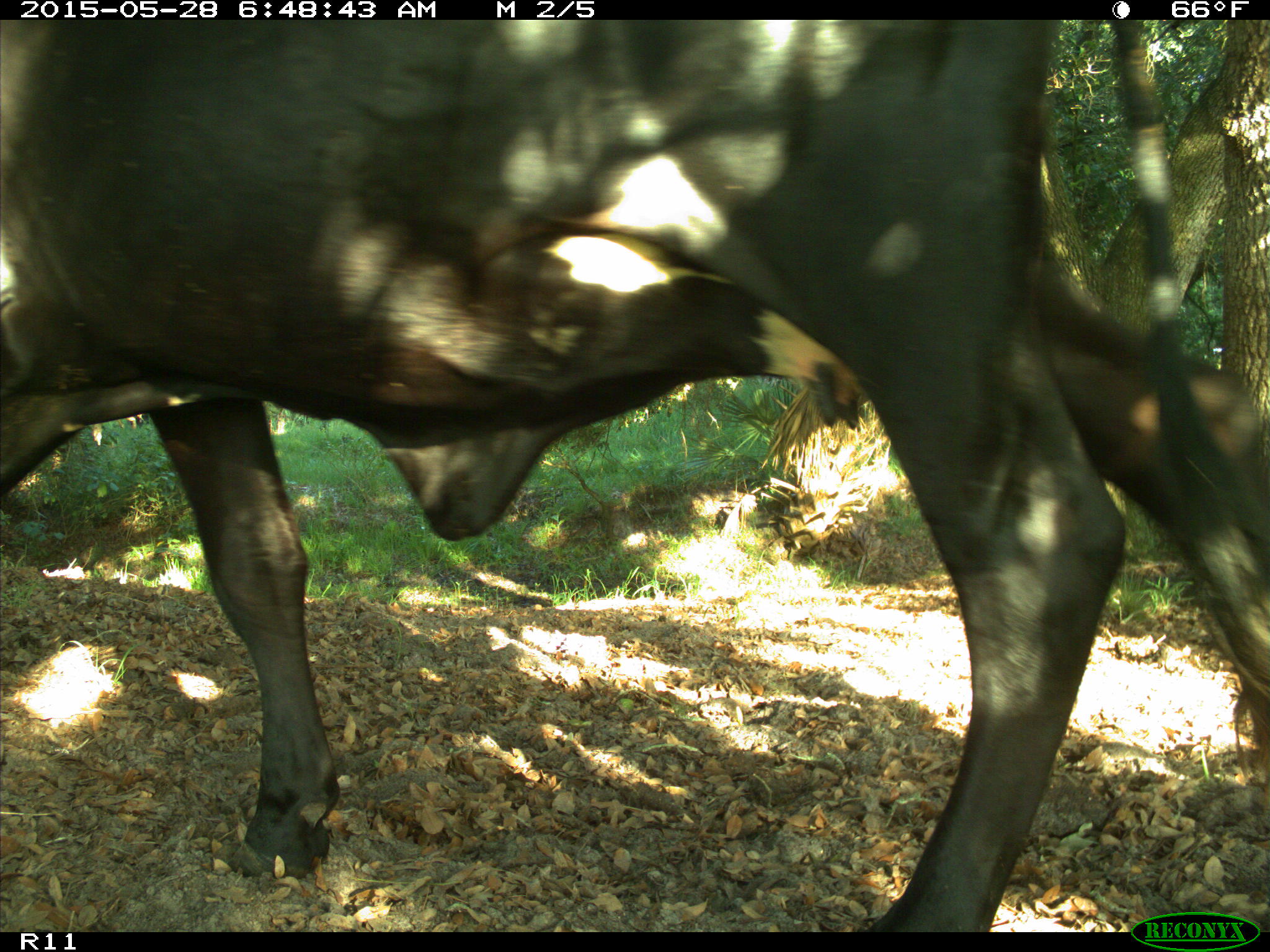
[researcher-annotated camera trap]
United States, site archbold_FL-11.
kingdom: Animalia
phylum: Chordata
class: Mammalia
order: Artiodactyla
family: Bovidae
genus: Bos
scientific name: Bos taurus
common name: domestic cow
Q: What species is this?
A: Bos taurus (domestic cow).